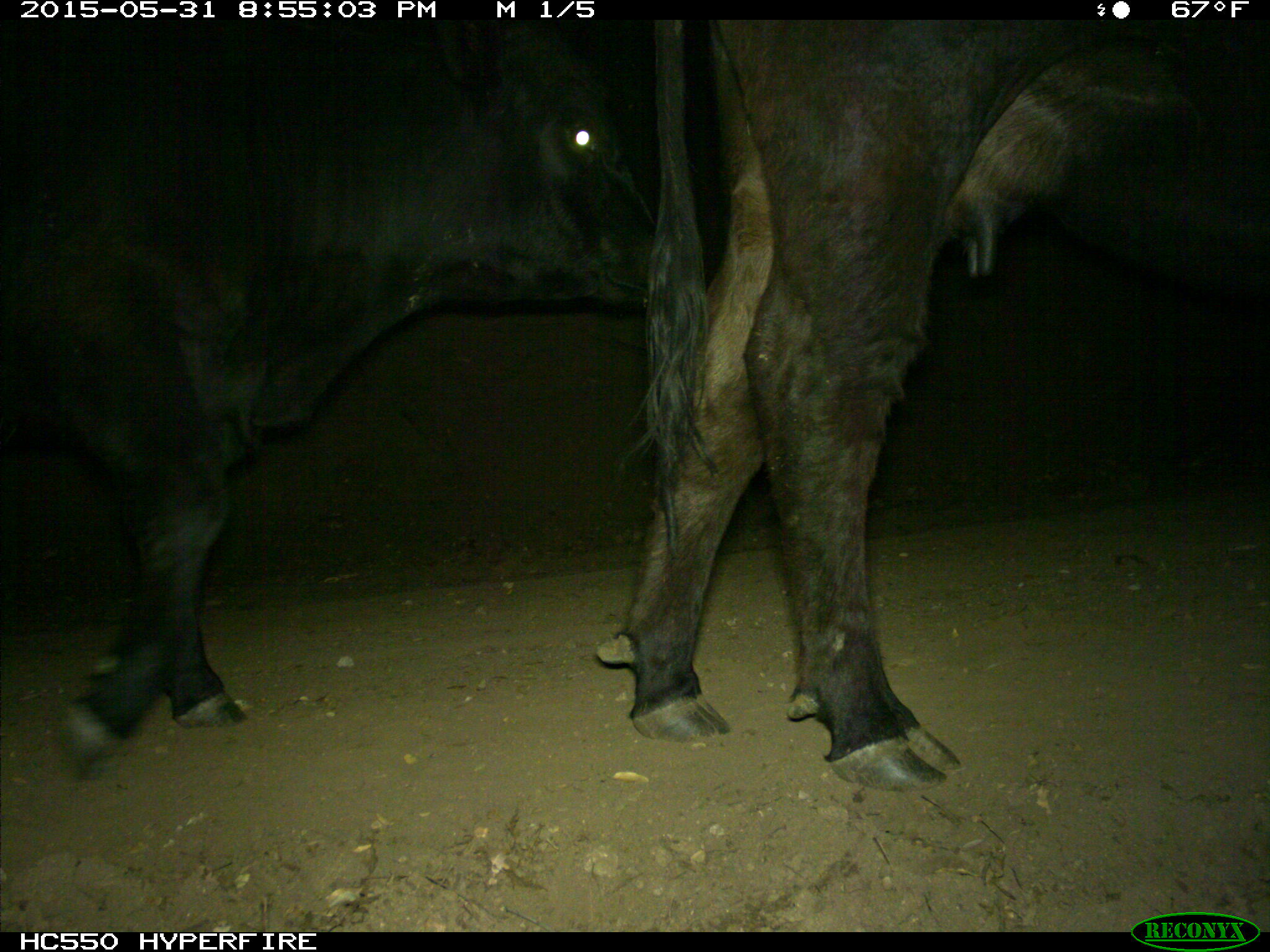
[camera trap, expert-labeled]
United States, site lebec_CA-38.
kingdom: Animalia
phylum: Chordata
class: Mammalia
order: Artiodactyla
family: Bovidae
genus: Bos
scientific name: Bos taurus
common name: domestic cow